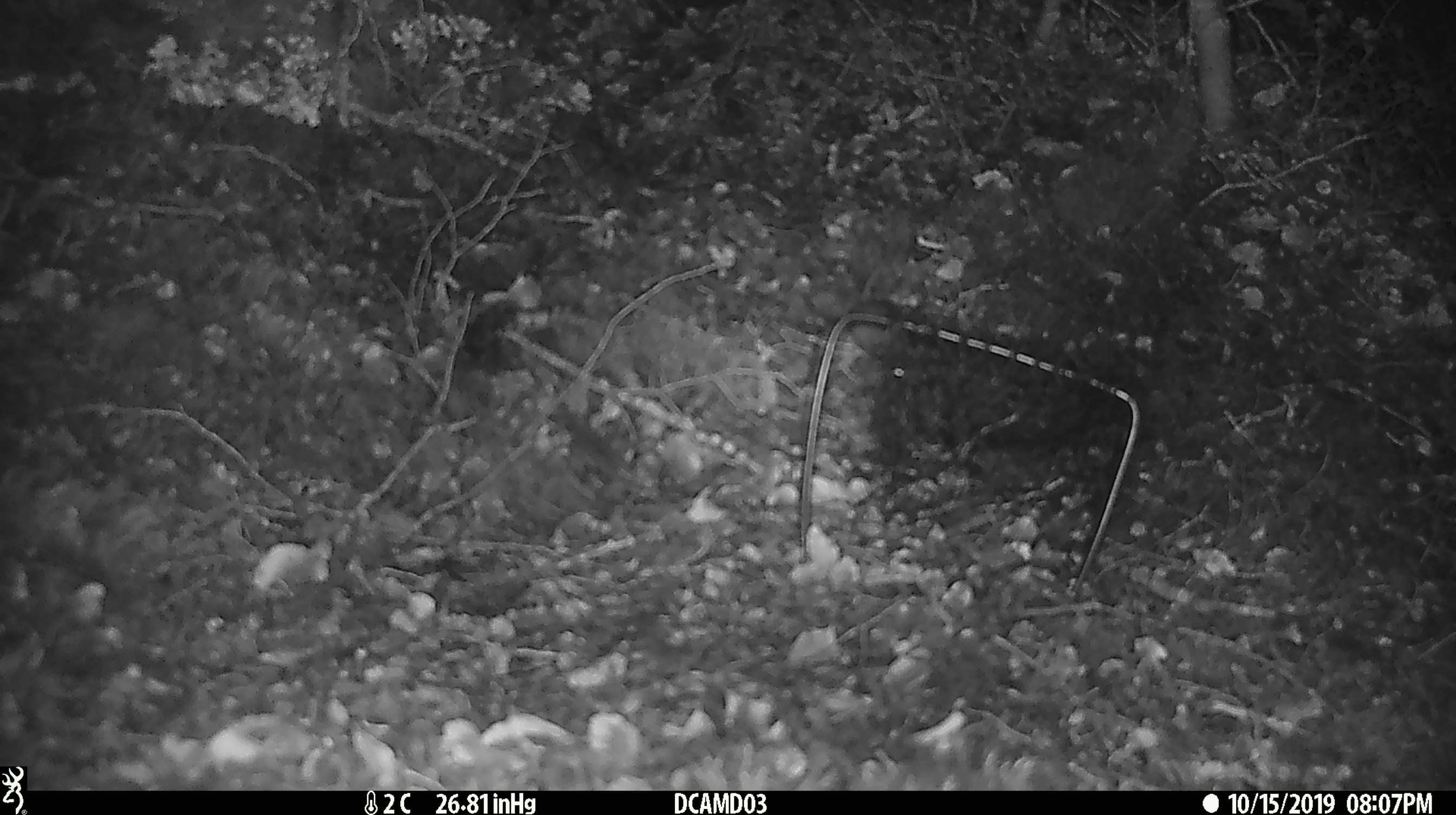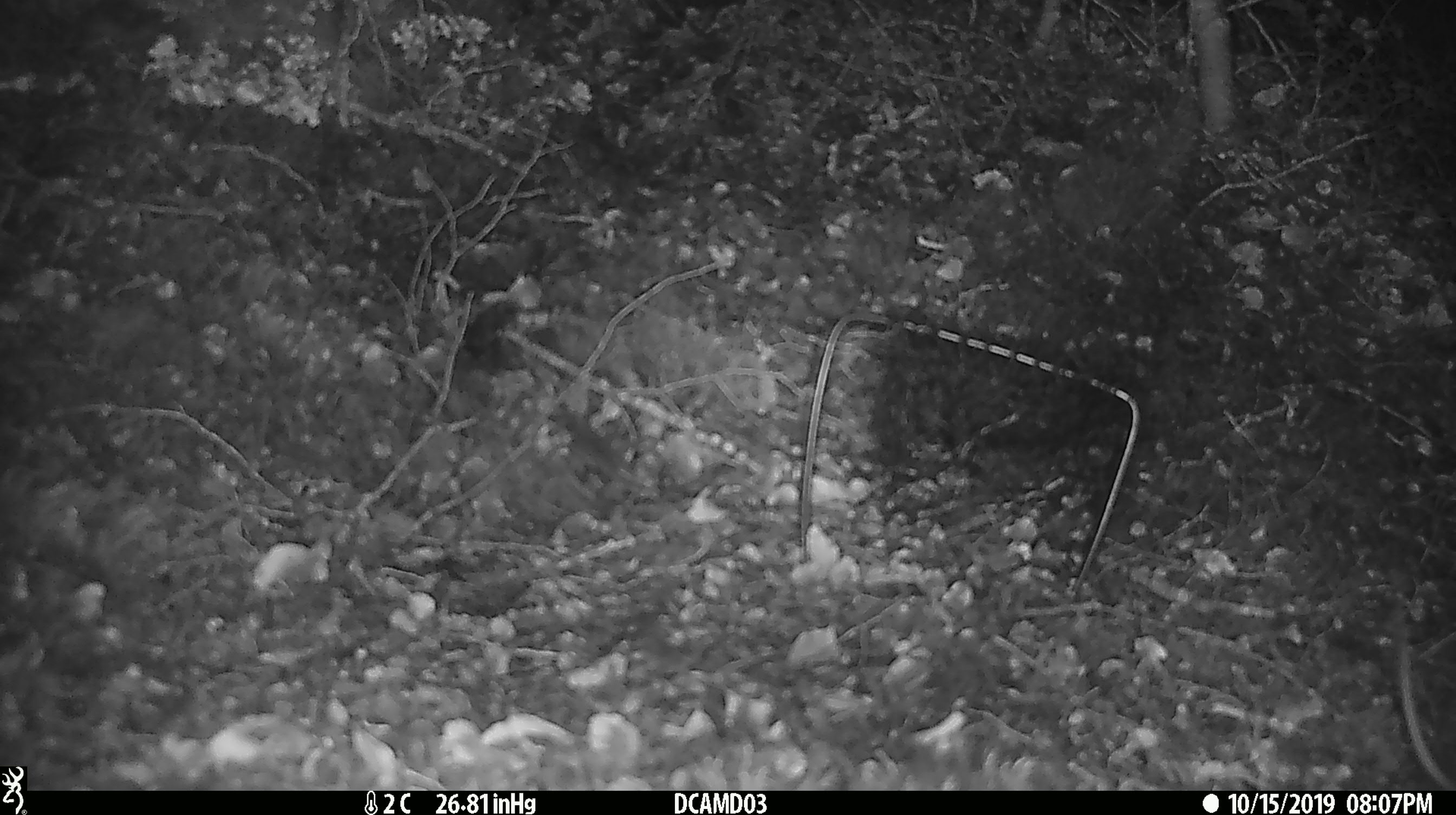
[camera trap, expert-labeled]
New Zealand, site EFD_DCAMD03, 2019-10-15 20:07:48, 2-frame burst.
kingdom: Animalia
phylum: Chordata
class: Mammalia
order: Rodentia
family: Muridae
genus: Mus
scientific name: Mus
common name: mouse